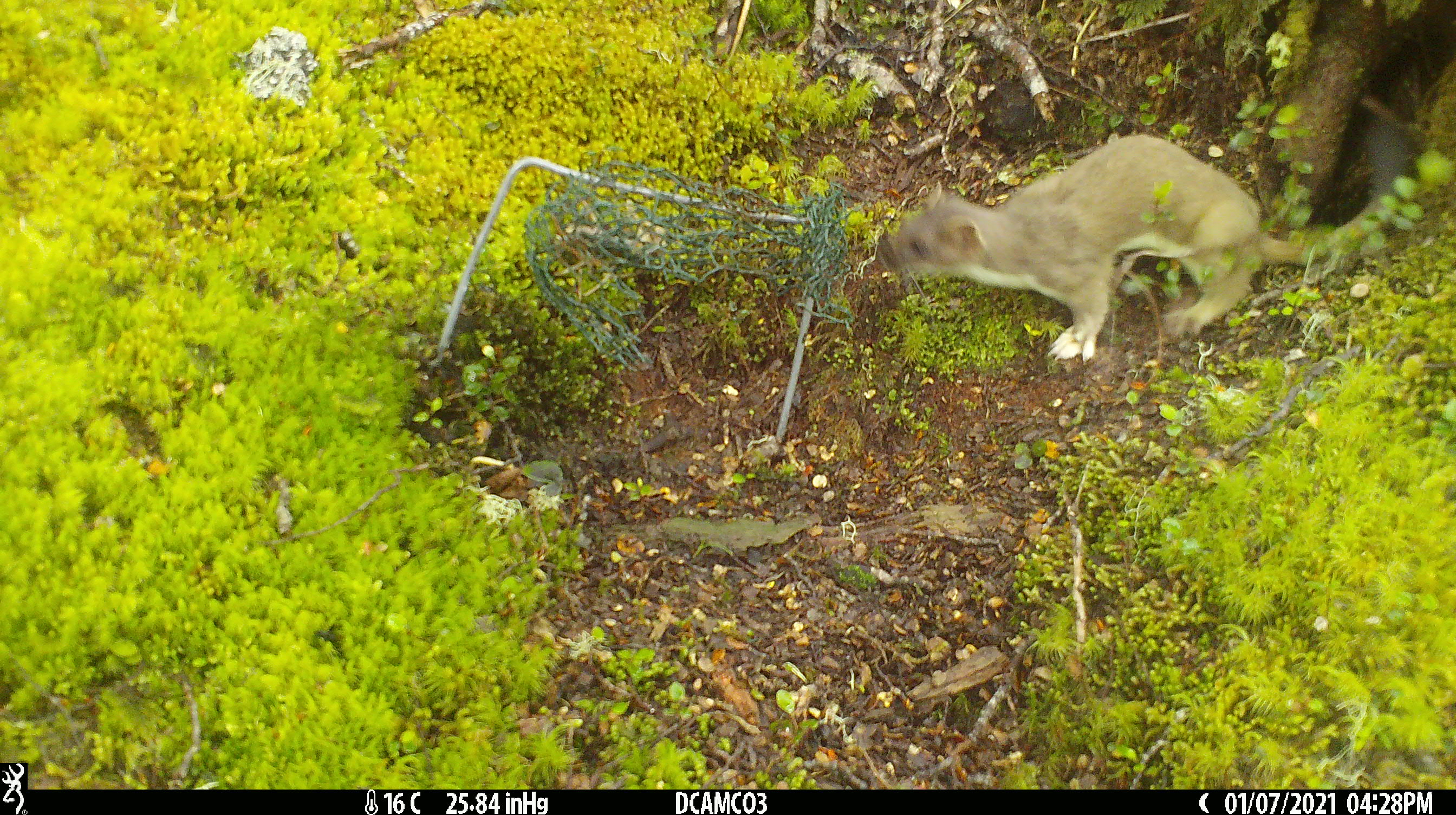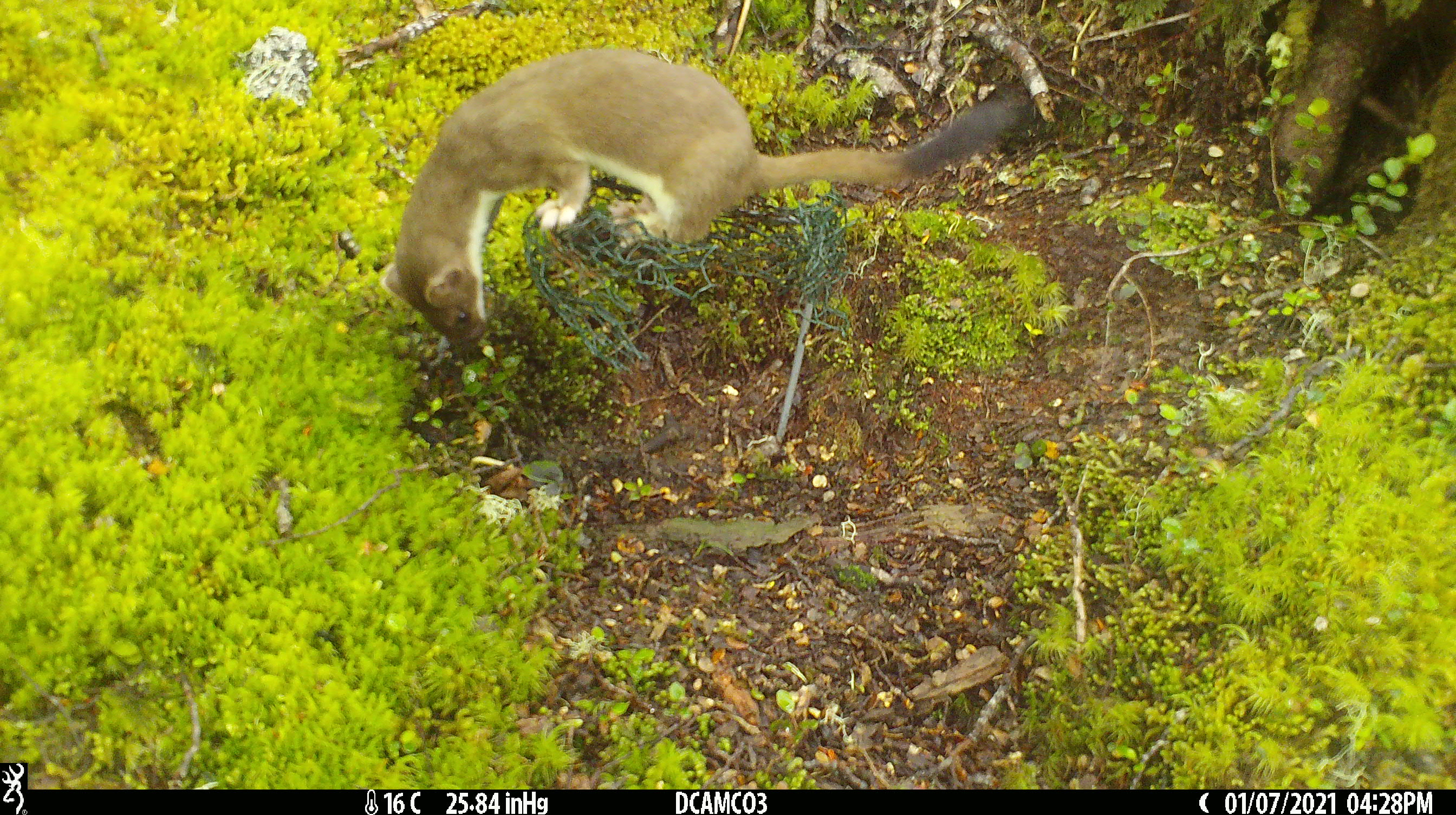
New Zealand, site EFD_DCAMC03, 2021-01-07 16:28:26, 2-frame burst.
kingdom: Animalia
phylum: Chordata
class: Mammalia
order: Carnivora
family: Mustelidae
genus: Mustela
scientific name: Mustela erminea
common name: stoat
Stoat (Mustela erminea).